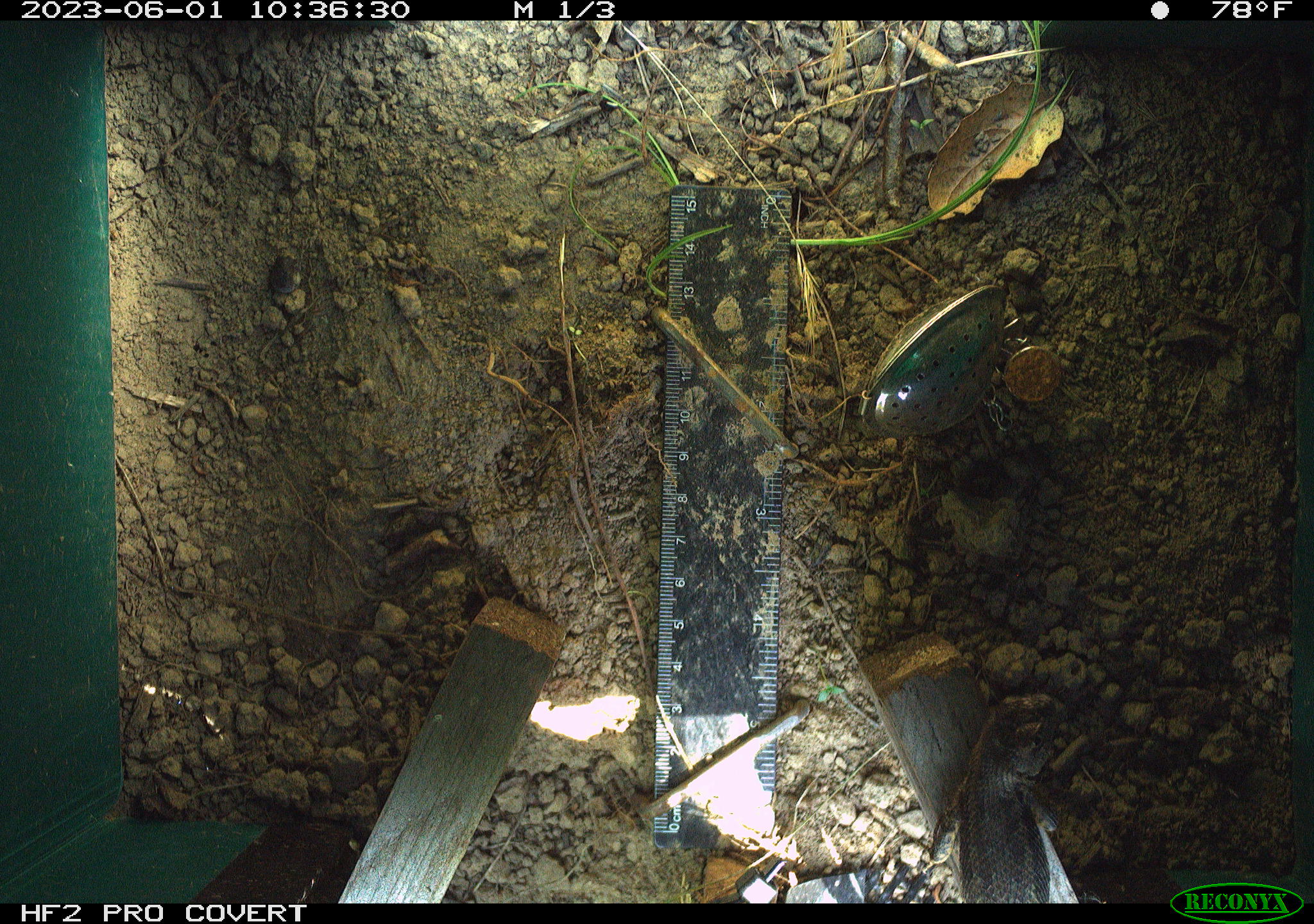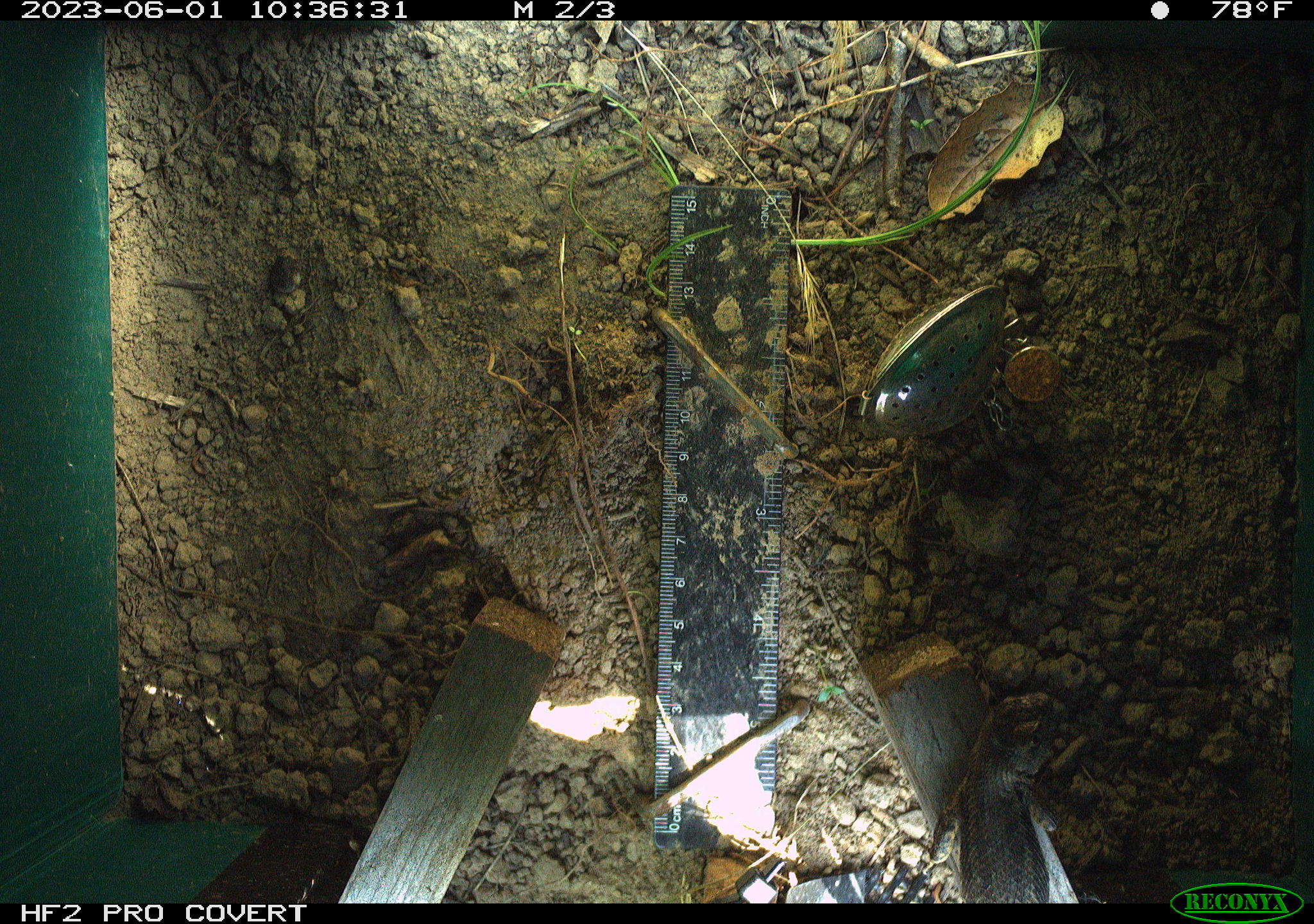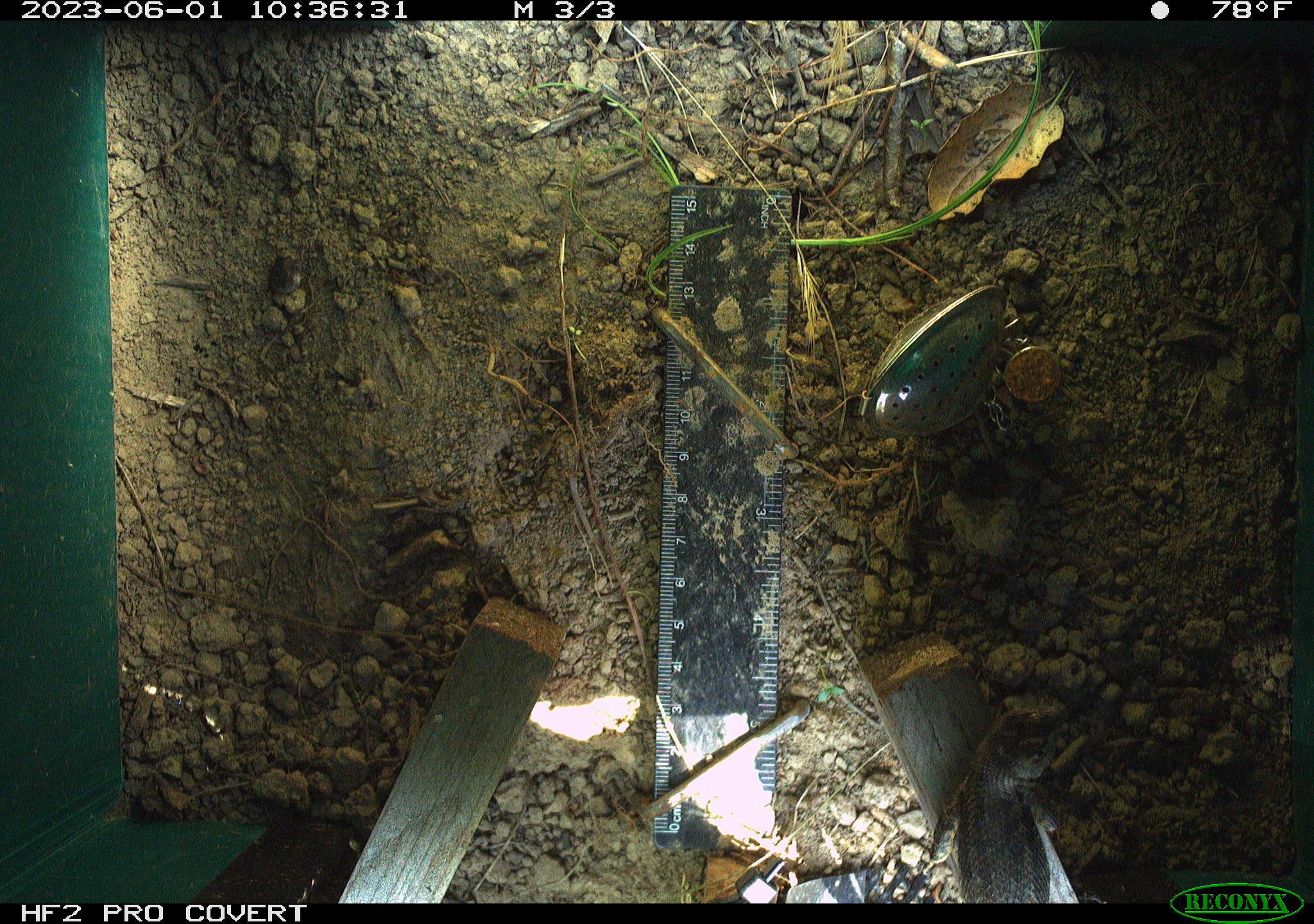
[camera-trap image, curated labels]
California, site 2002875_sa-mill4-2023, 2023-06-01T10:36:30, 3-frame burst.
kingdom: Animalia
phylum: Chordata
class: Reptilia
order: Squamata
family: Phrynosomatidae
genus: Sceloporus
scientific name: Sceloporus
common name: spiny lizards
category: sceloporus species